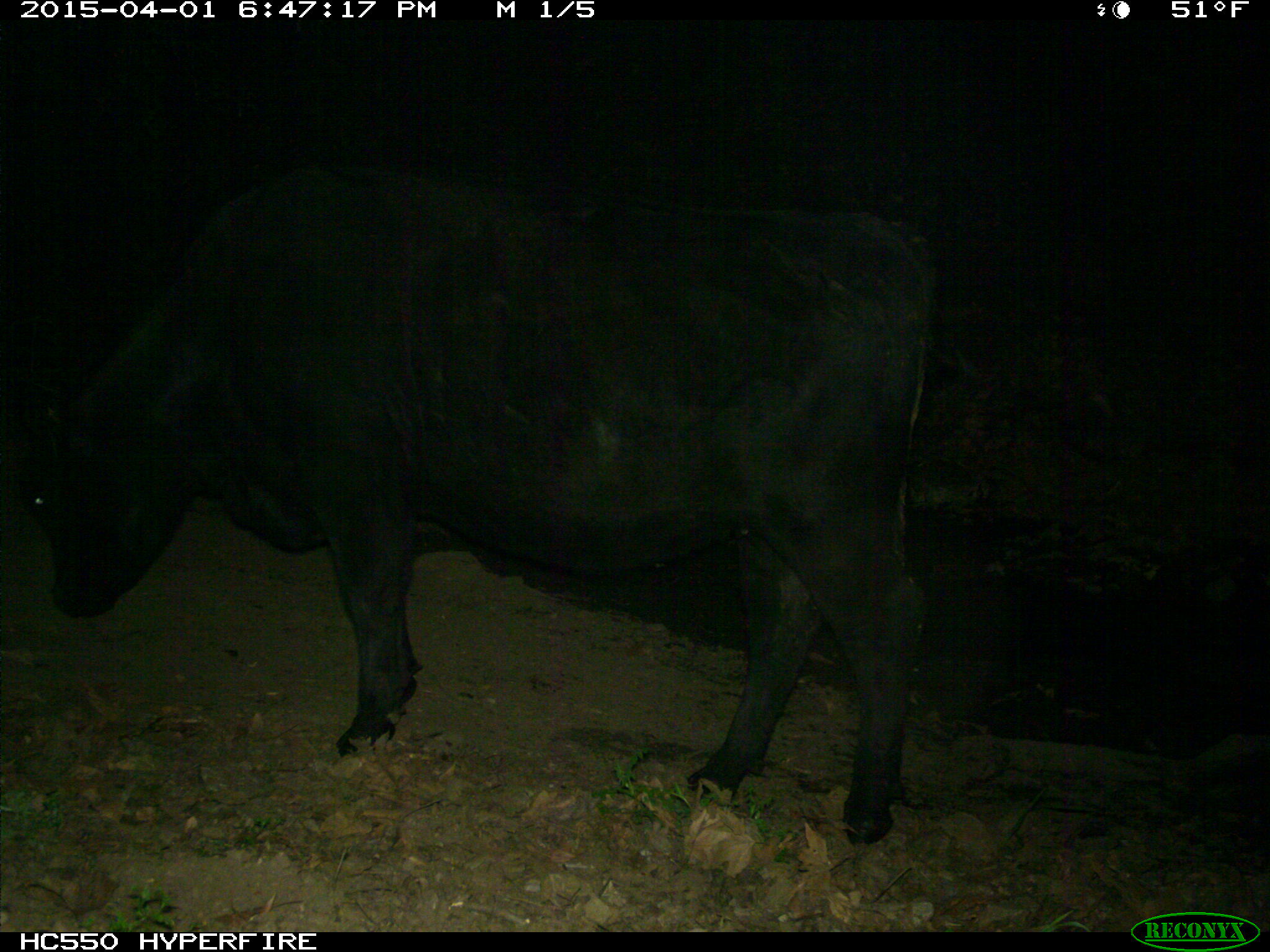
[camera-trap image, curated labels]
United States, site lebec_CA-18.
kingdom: Animalia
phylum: Chordata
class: Mammalia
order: Artiodactyla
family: Bovidae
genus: Bos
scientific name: Bos taurus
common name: domestic cow